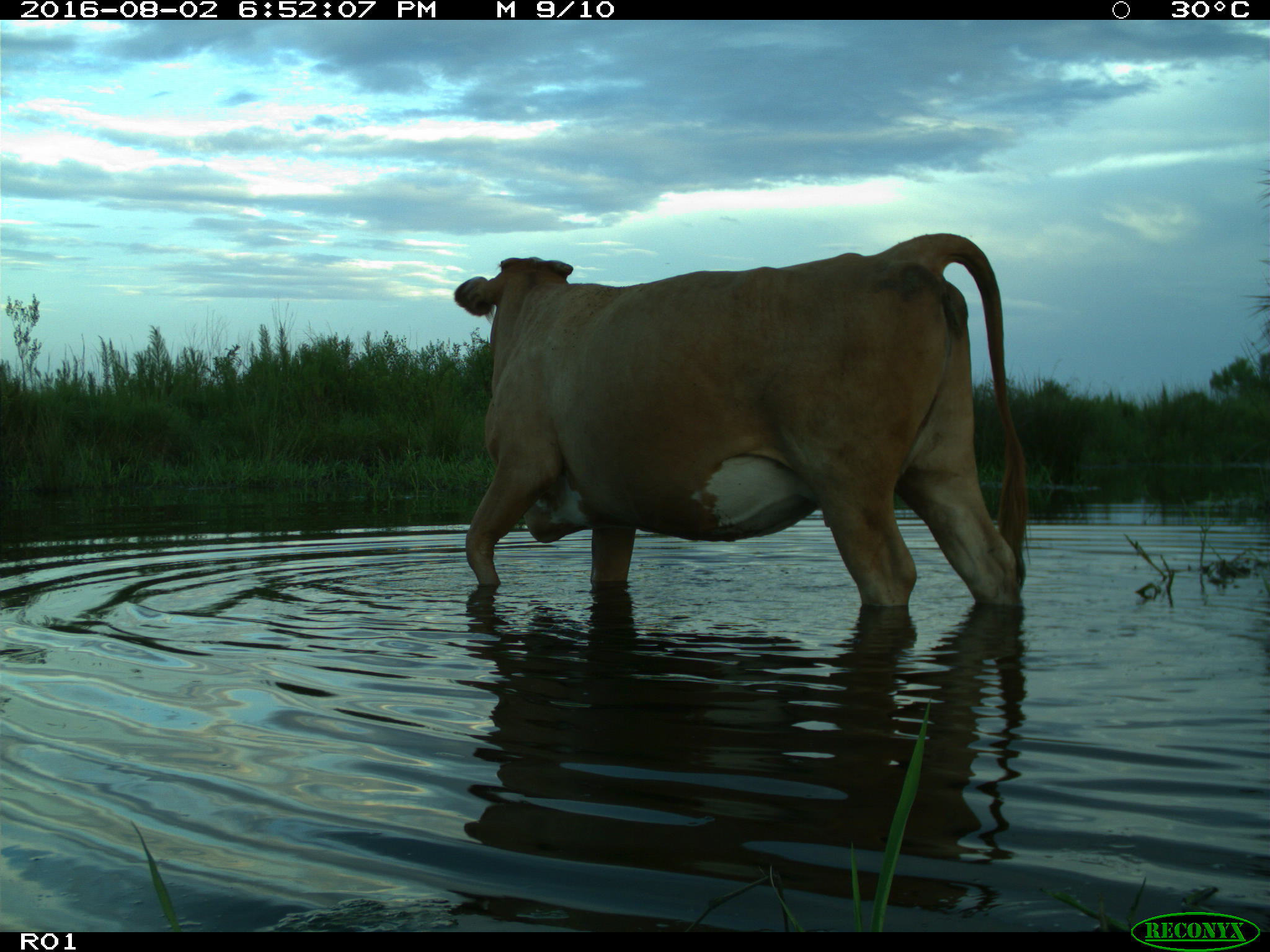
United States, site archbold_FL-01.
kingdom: Animalia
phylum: Chordata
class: Mammalia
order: Artiodactyla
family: Bovidae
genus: Bos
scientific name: Bos taurus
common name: domestic cow